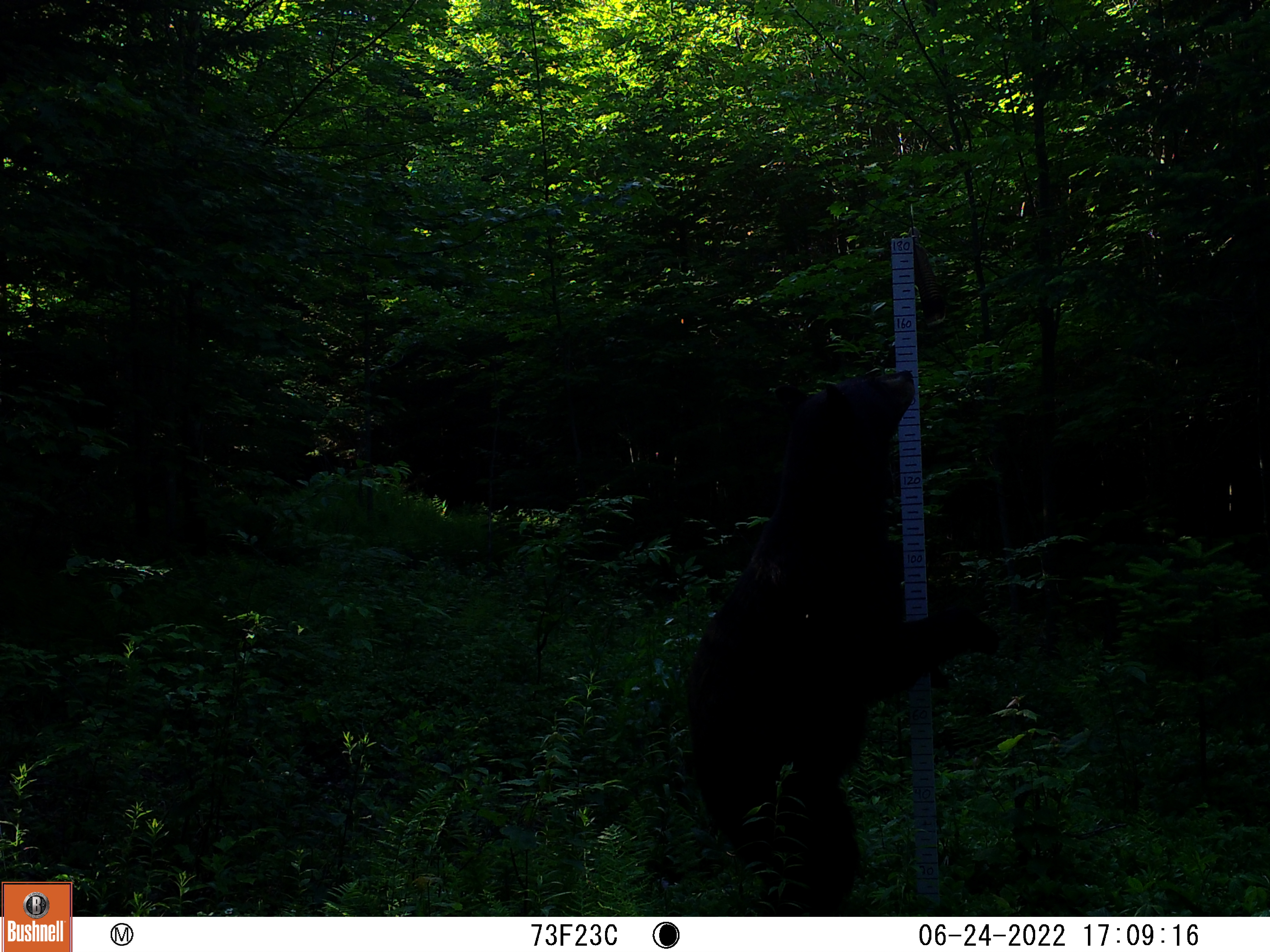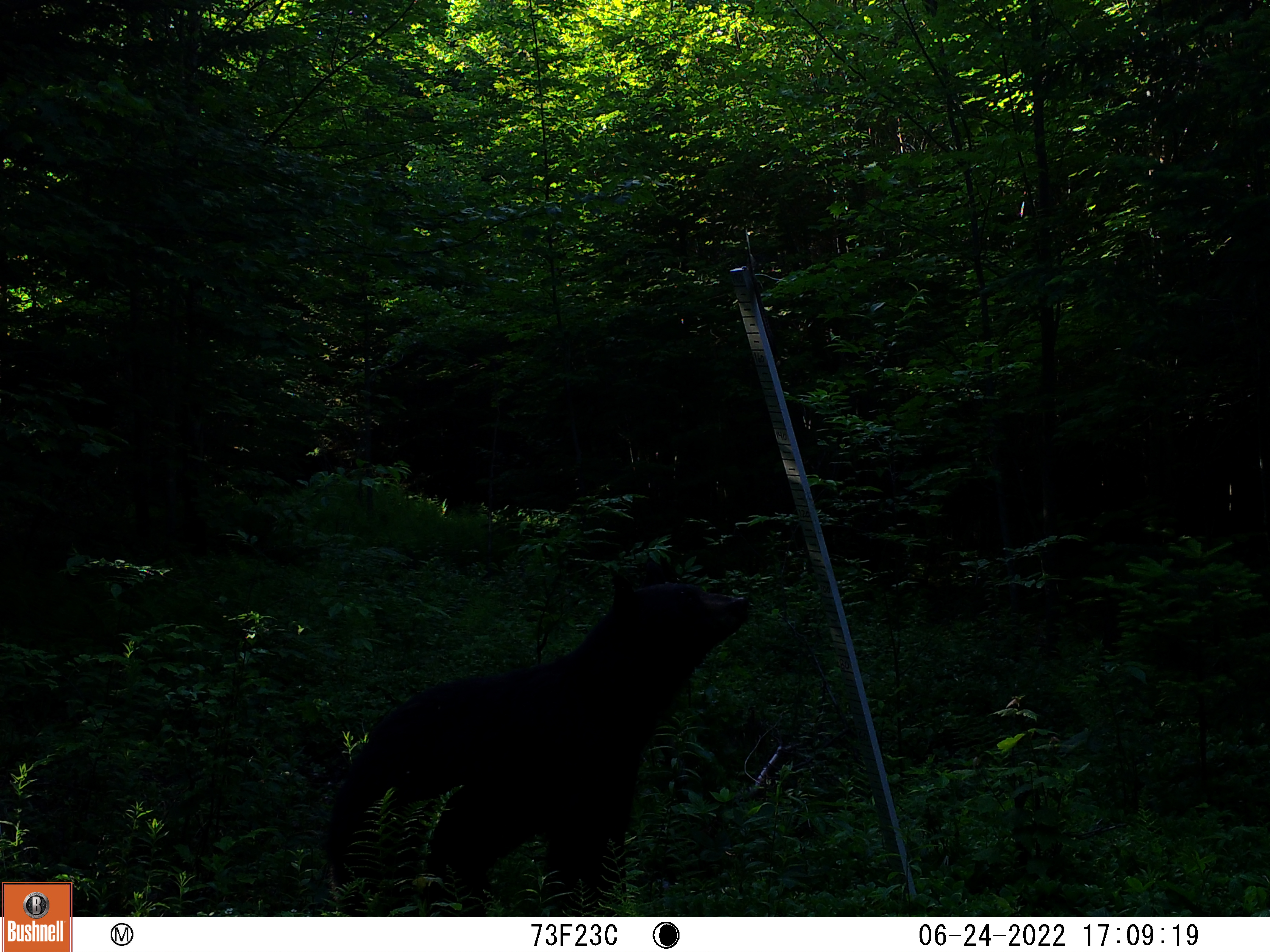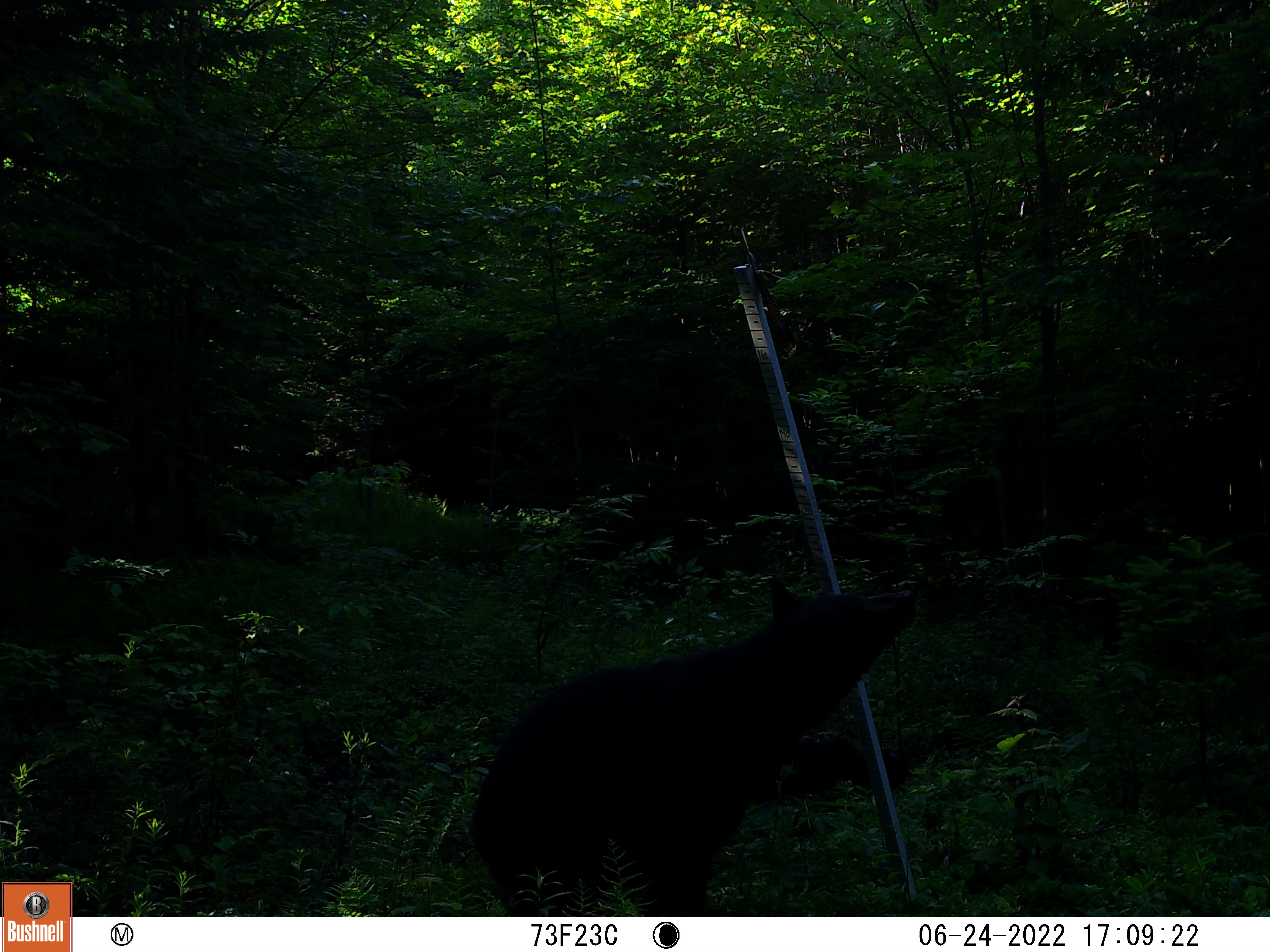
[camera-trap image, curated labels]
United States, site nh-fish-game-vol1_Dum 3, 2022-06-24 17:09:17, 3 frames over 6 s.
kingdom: Animalia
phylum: Chordata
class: Mammalia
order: Carnivora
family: Ursidae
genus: Ursus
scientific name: Ursus americanus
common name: black bear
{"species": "black bear (Ursus americanus)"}